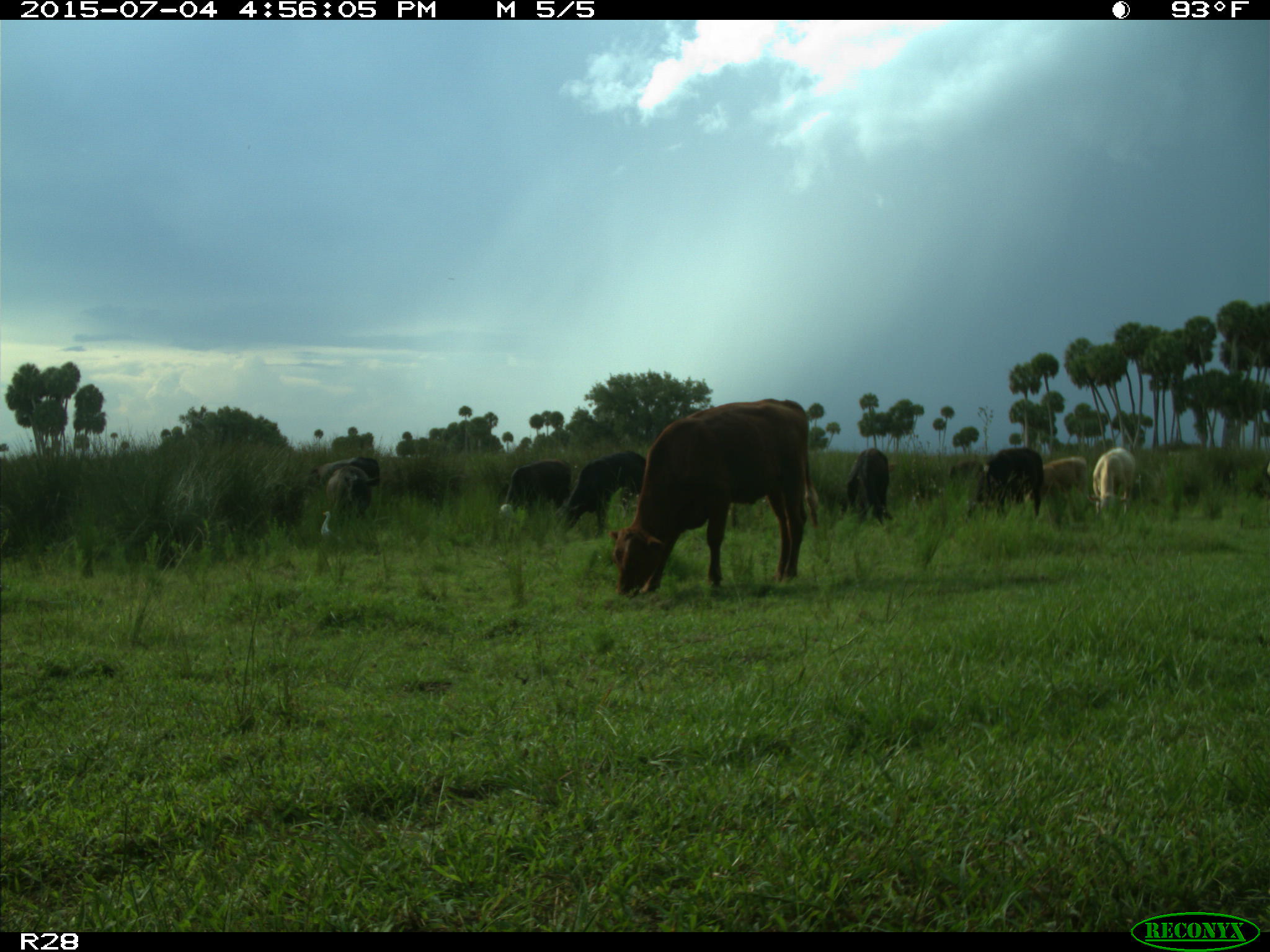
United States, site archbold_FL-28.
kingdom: Animalia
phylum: Chordata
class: Mammalia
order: Artiodactyla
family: Bovidae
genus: Bos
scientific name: Bos taurus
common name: domestic cow